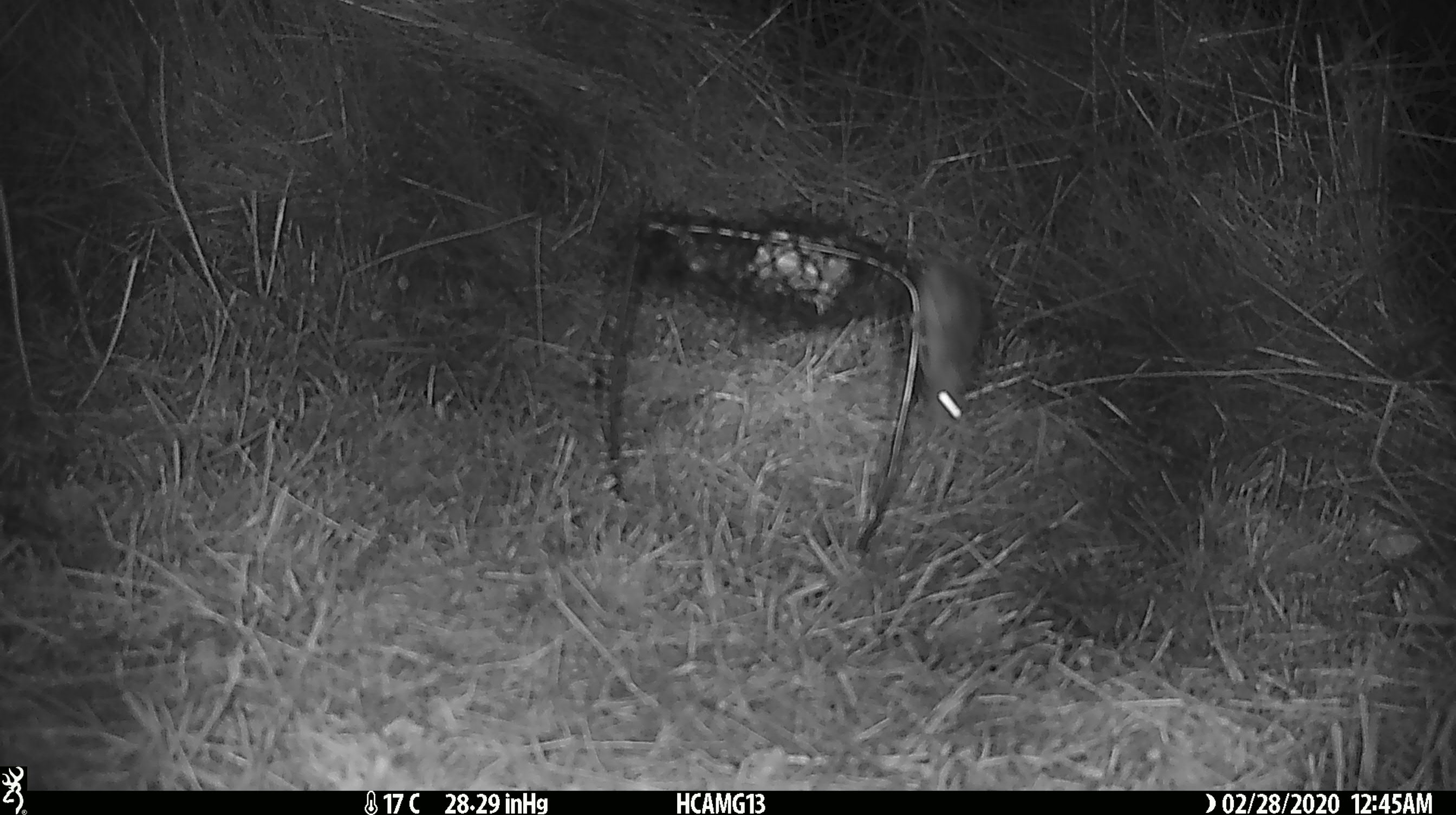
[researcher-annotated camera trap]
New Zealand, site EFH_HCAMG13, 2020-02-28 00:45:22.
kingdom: Animalia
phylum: Chordata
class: Mammalia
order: Rodentia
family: Muridae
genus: Mus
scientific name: Mus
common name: mouse